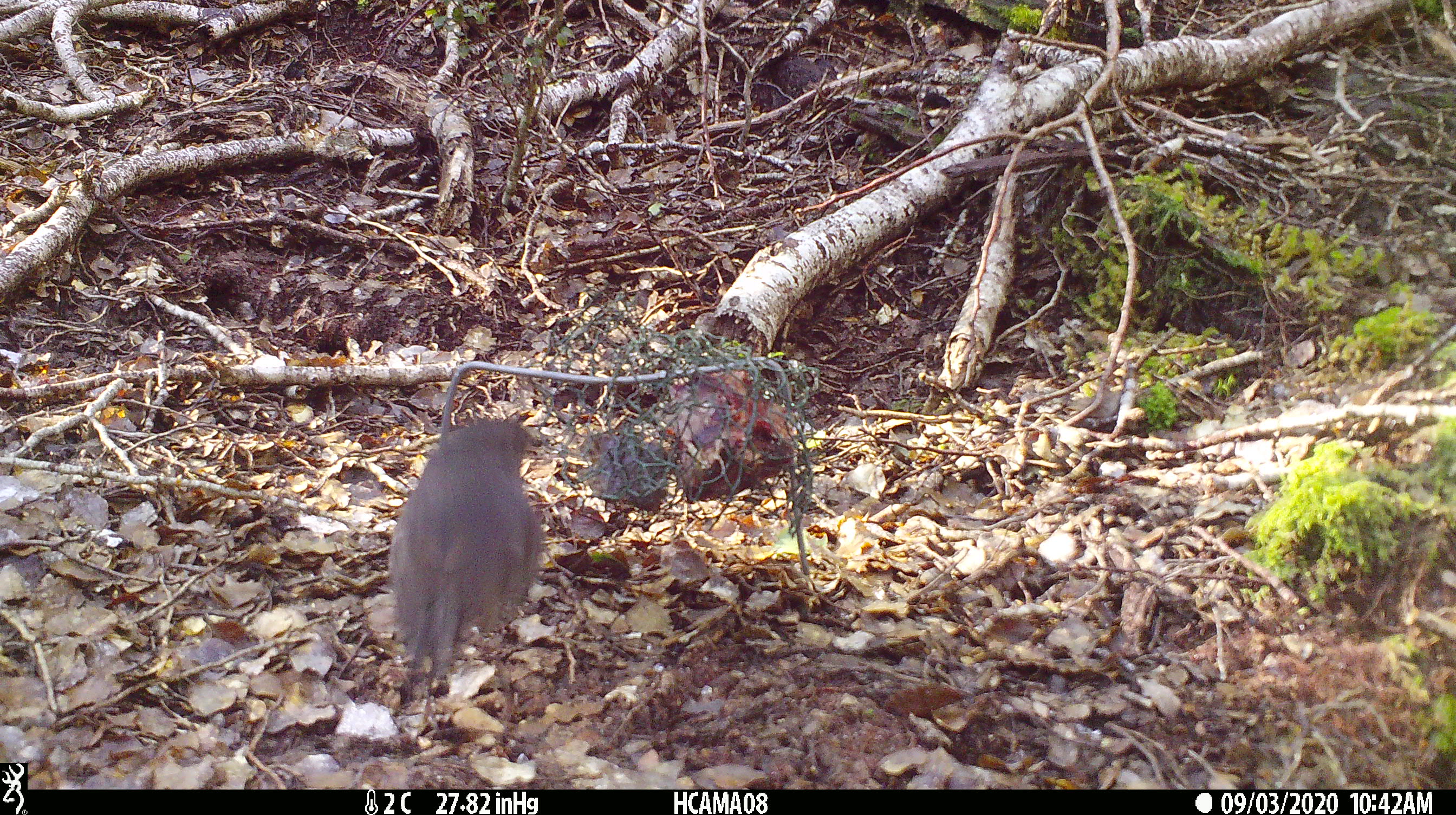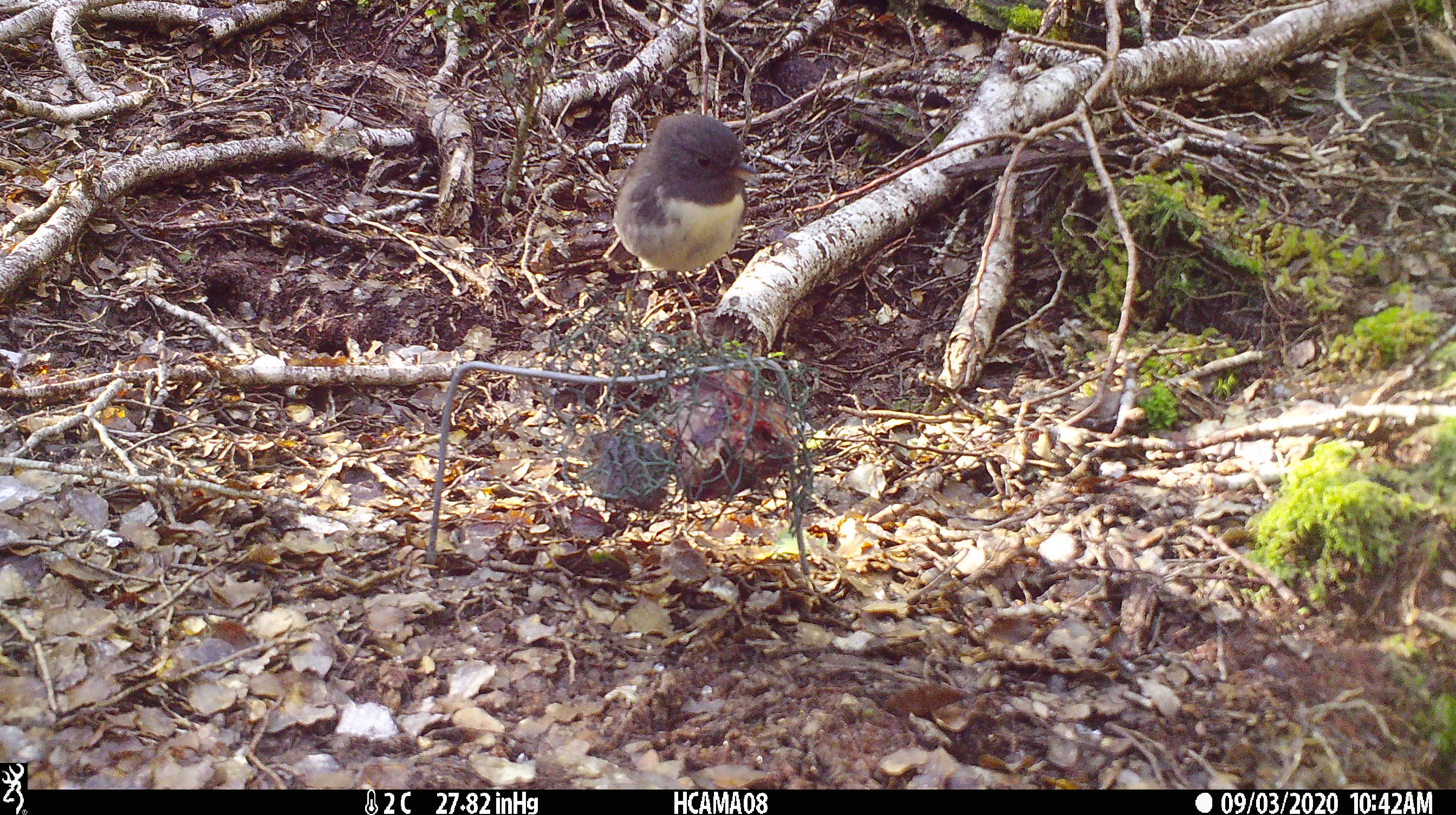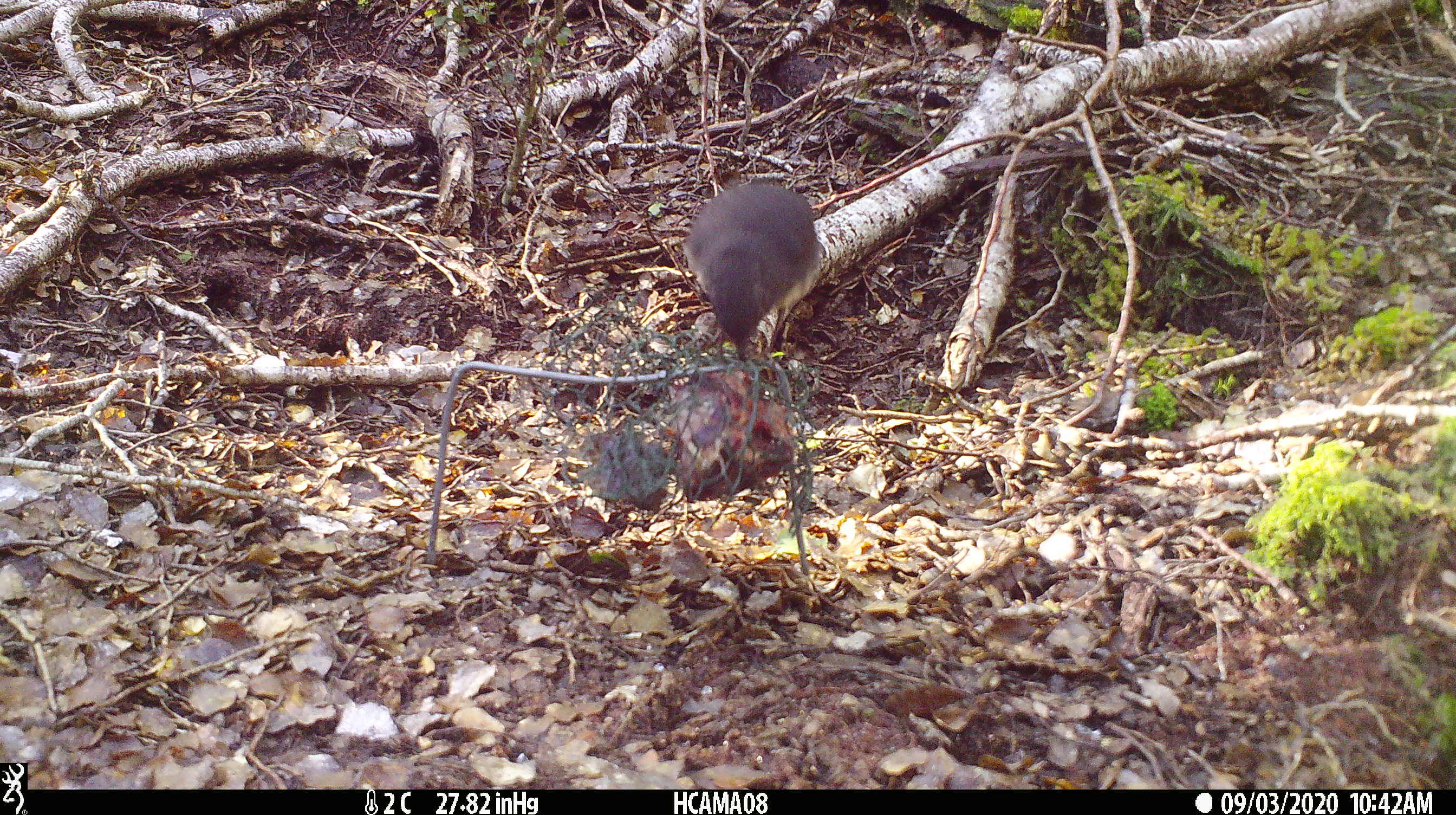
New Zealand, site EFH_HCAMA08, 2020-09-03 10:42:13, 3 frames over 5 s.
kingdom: Animalia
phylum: Chordata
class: Aves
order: Passeriformes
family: Petroicidae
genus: Petroica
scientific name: Petroica australis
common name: new zealand robin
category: robin